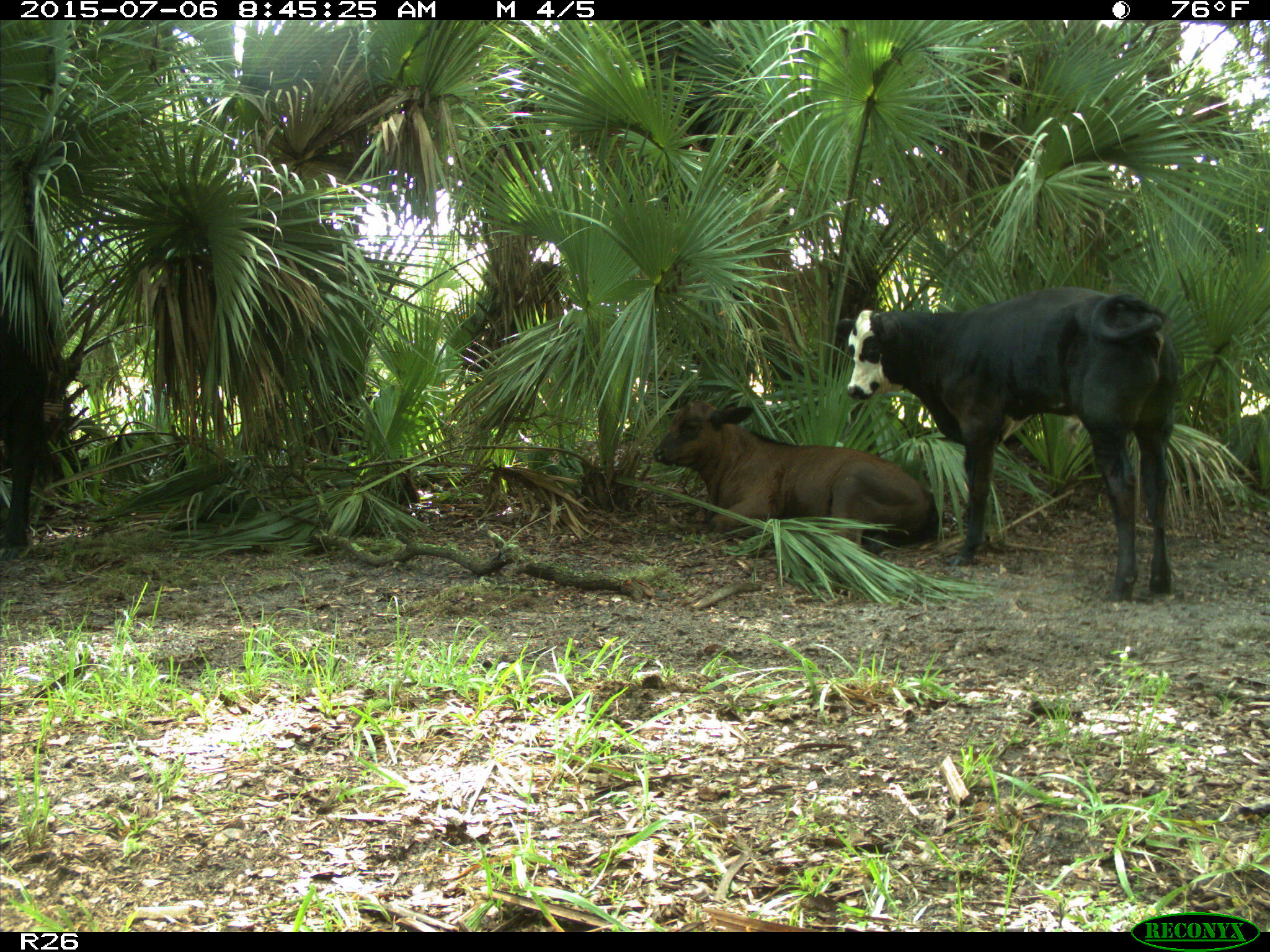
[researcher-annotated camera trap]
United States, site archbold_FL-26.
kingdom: Animalia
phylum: Chordata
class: Mammalia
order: Artiodactyla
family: Bovidae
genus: Bos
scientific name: Bos taurus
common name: domestic cow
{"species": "Bos taurus (domestic cow)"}